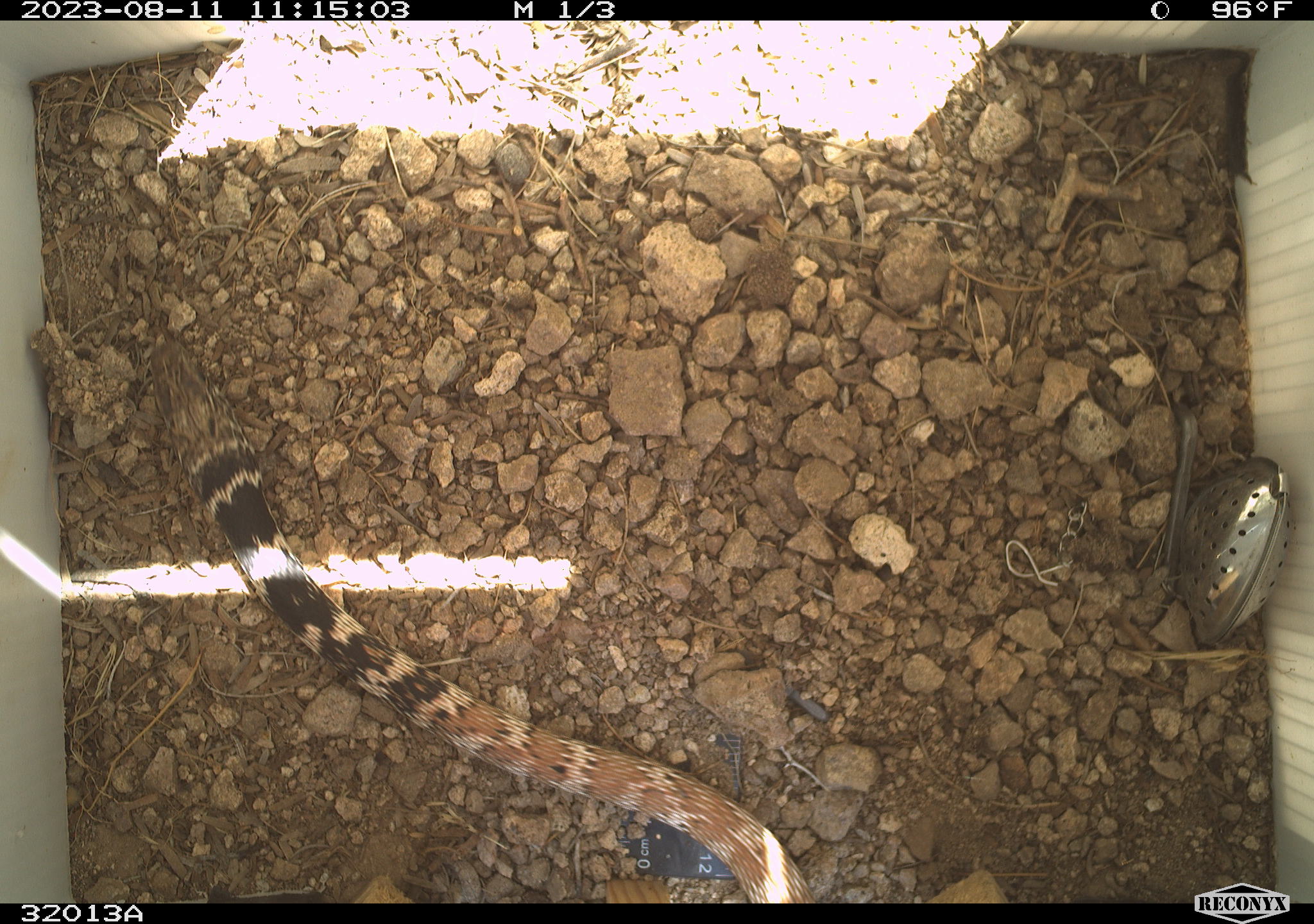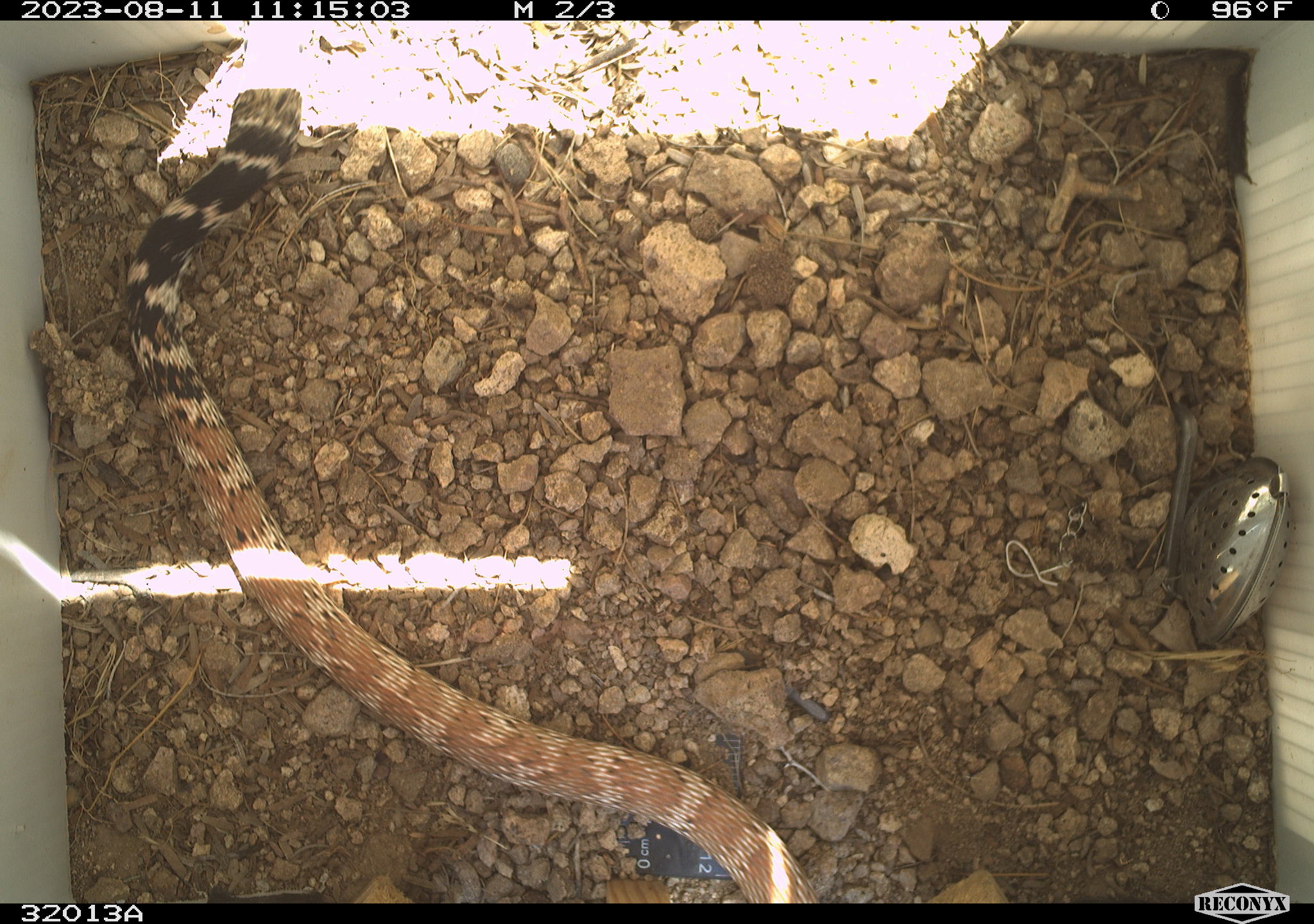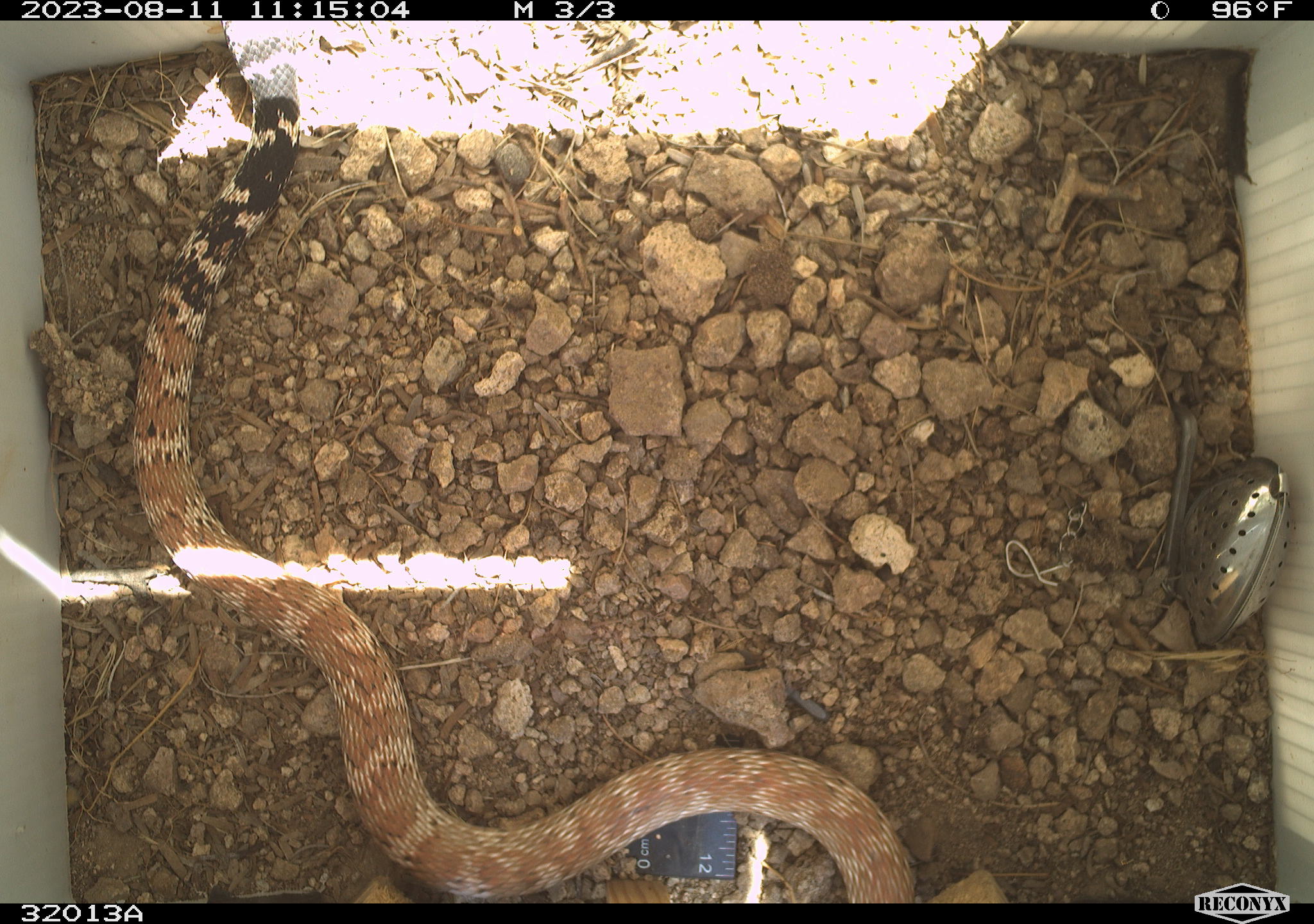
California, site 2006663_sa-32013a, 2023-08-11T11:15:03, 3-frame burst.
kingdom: Animalia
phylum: Chordata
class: Reptilia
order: Squamata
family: Colubridae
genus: Masticophis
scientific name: Masticophis flagellum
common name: coachwhip